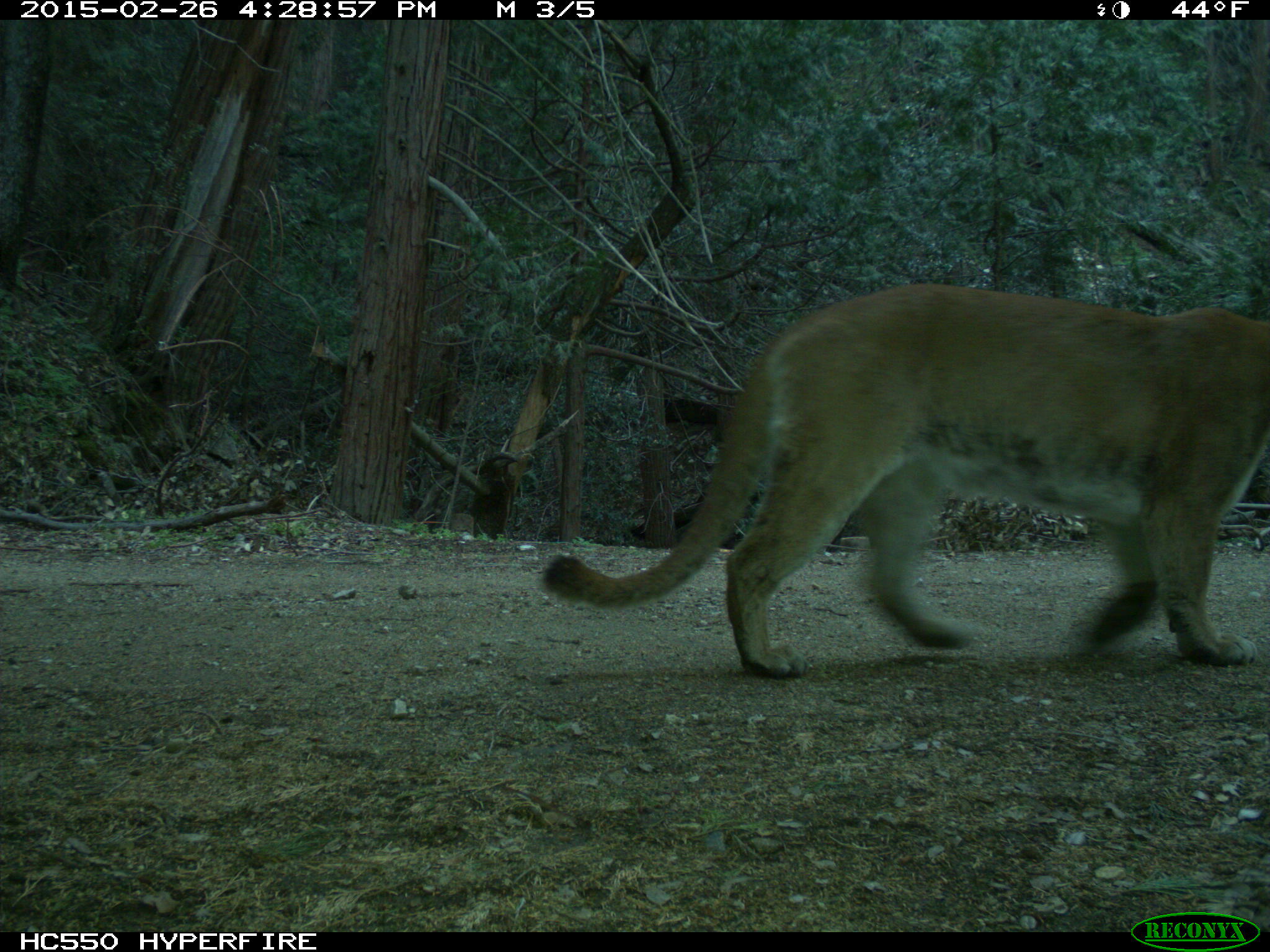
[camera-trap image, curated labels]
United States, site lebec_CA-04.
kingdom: Animalia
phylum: Chordata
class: Mammalia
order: Carnivora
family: Felidae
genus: Puma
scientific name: Puma concolor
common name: mountain lion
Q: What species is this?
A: Puma concolor (mountain lion).